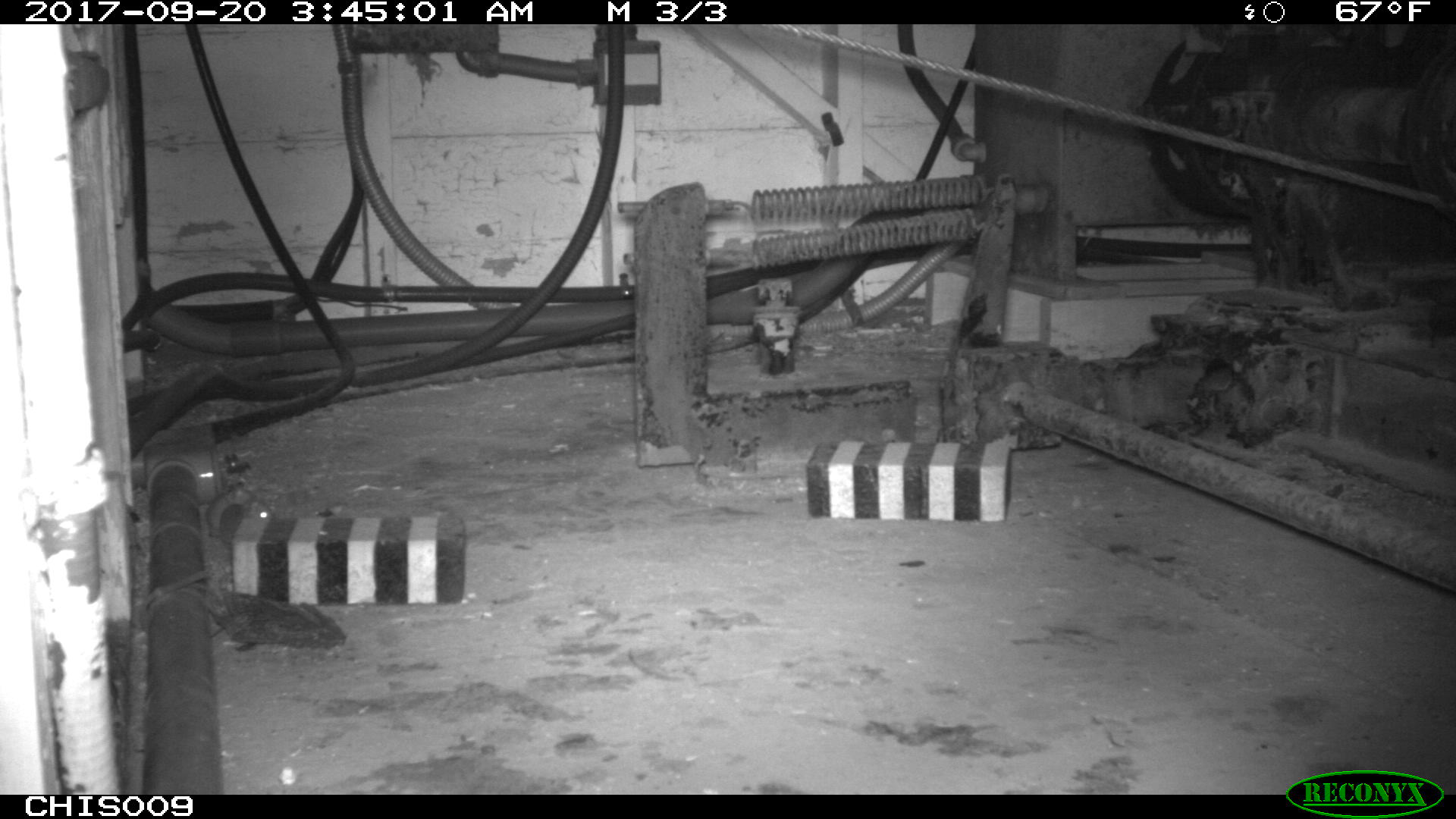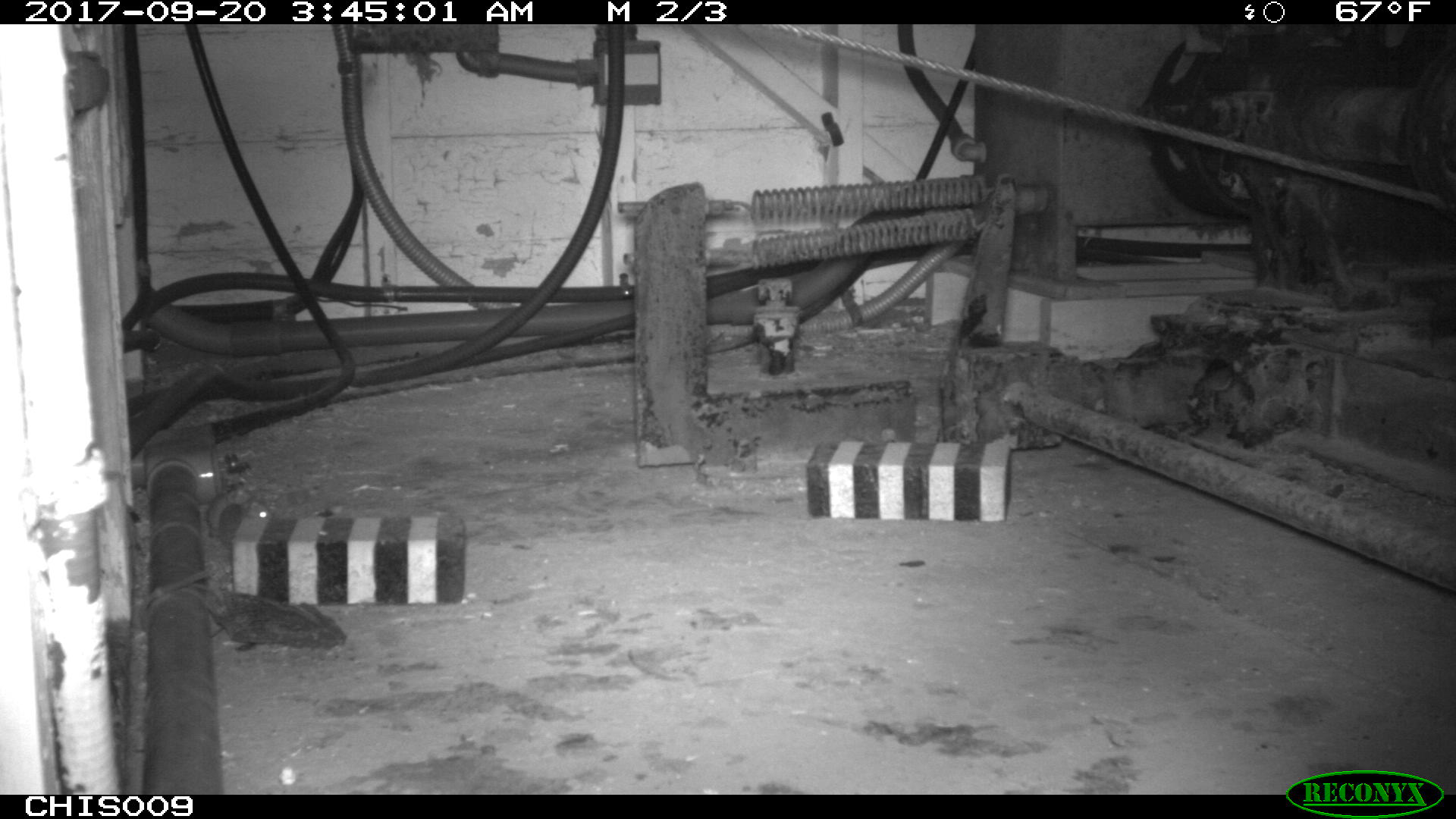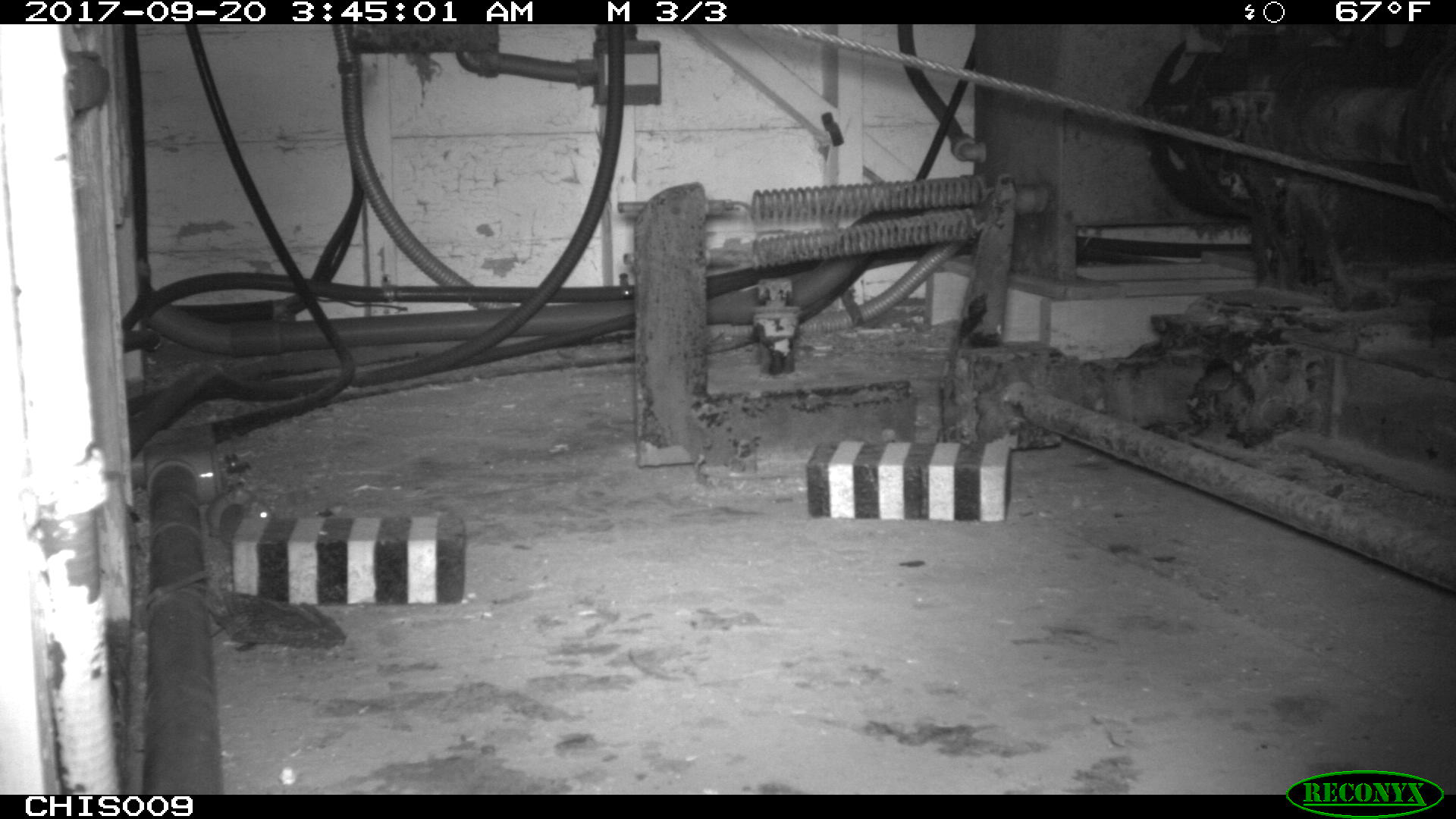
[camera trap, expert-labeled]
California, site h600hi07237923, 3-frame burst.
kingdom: Animalia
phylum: Chordata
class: Mammalia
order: Rodentia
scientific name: Rodentia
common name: rodent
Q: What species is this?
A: Rodent (Rodentia).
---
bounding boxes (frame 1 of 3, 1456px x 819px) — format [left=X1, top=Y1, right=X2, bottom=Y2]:
rodent: [left=205, top=485, right=271, bottom=535]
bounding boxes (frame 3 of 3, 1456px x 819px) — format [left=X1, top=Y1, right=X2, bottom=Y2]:
rodent: [left=206, top=489, right=272, bottom=537]